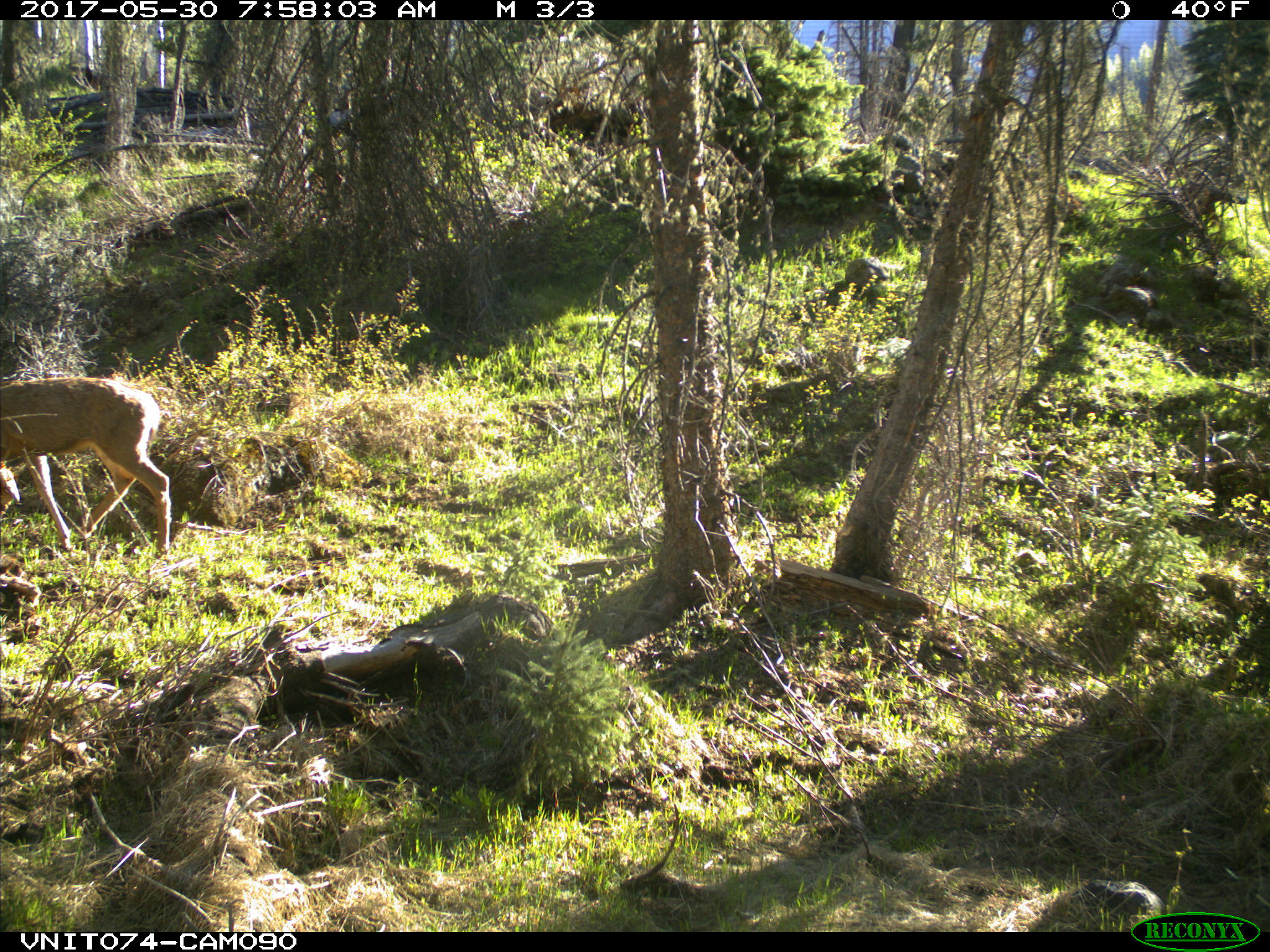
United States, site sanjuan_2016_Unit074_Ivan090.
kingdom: Animalia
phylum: Chordata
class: Mammalia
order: Artiodactyla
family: Cervidae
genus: Odocoileus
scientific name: Odocoileus hemionus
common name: mule deer